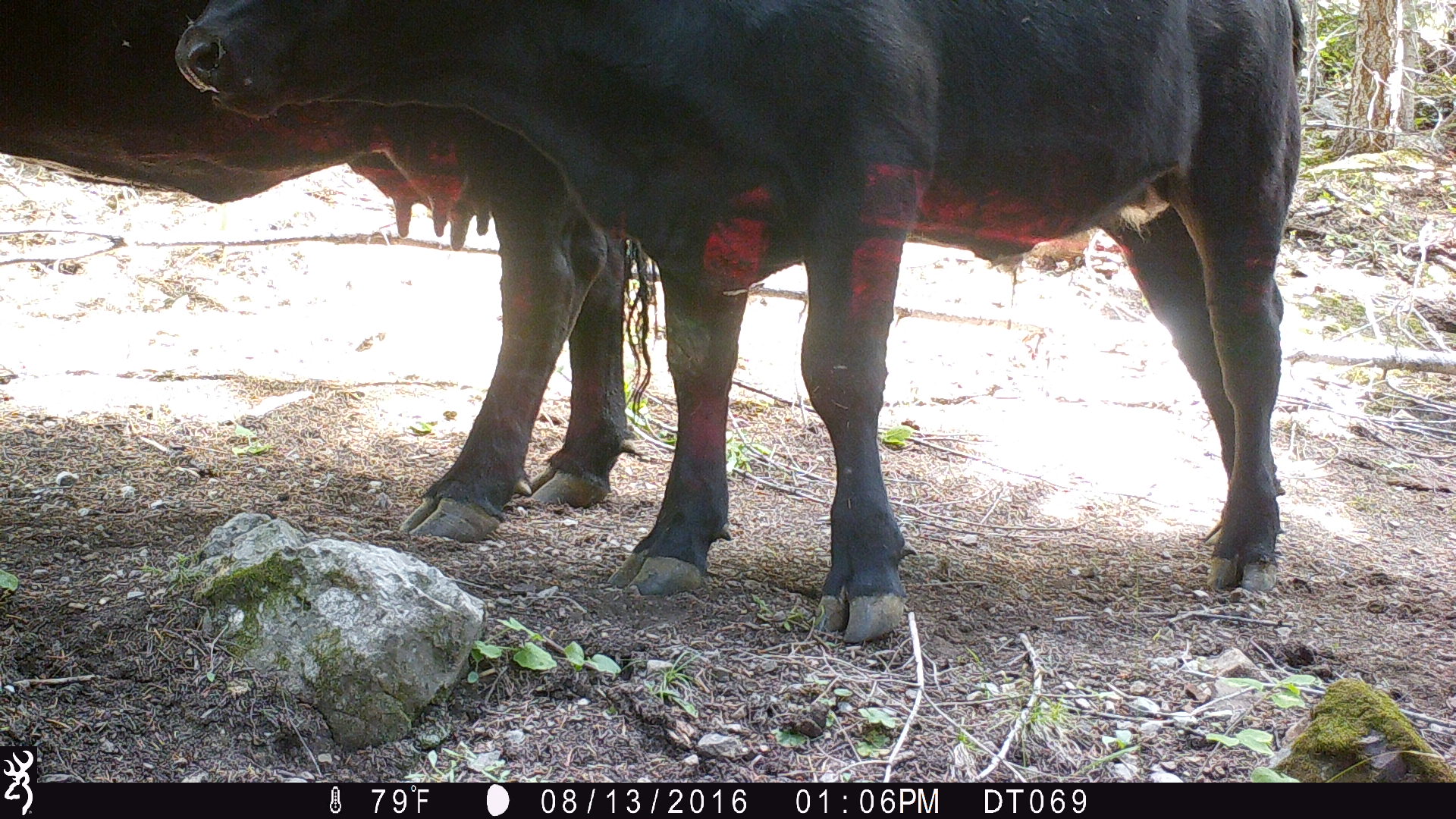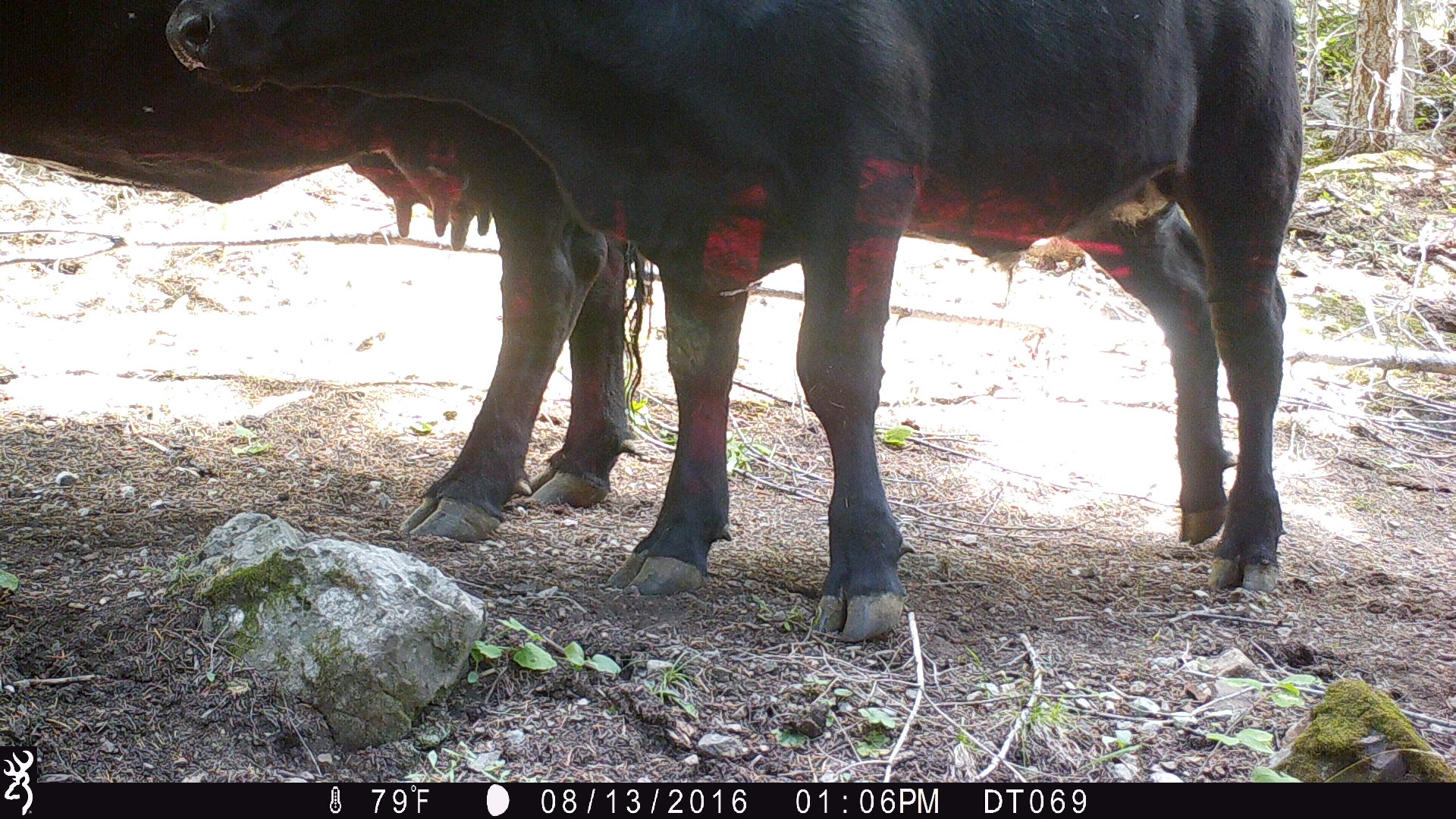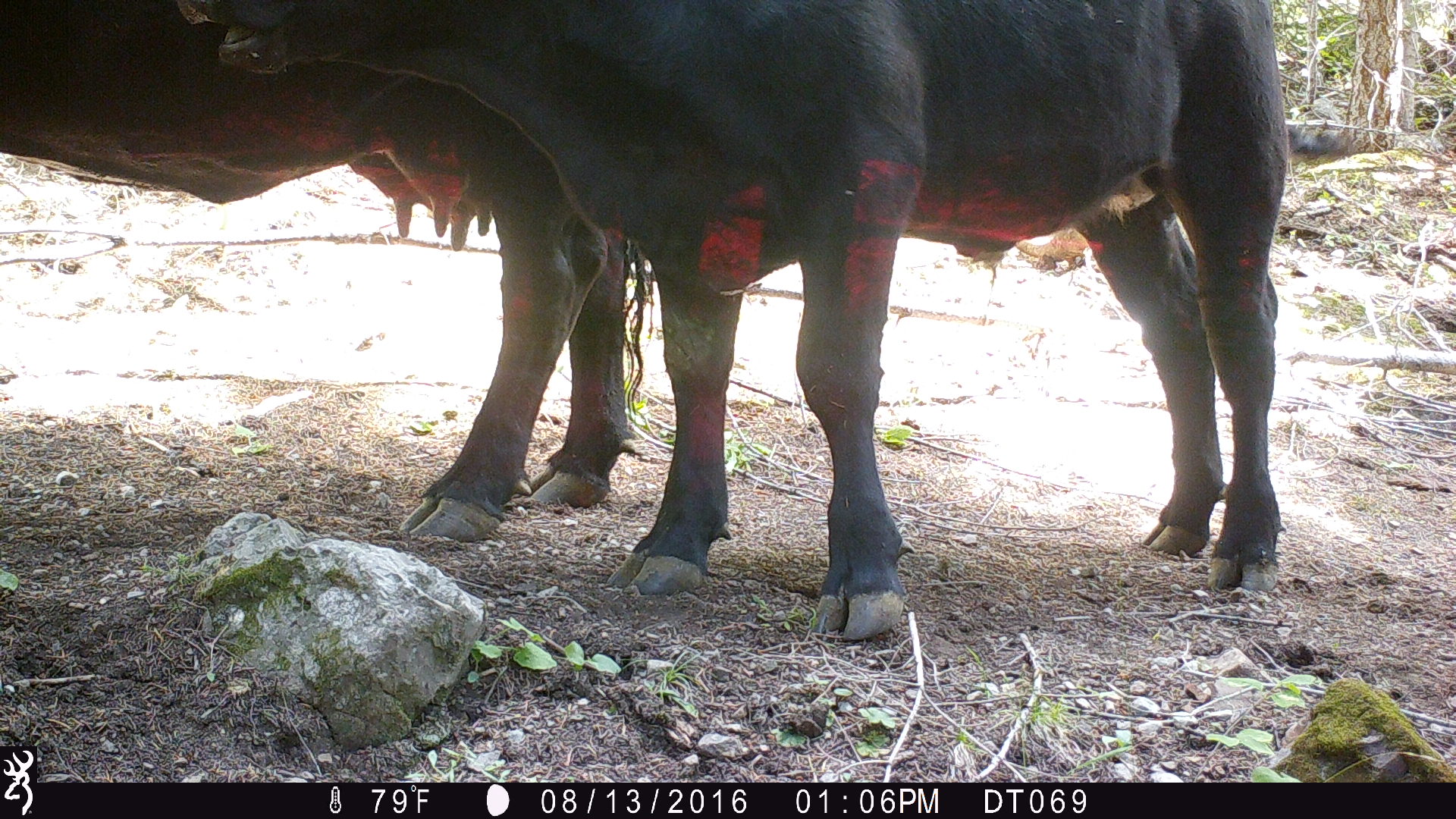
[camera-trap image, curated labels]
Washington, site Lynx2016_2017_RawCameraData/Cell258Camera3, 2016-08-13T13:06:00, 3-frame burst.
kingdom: Animalia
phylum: Chordata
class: Mammalia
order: Artiodactyla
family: Bovidae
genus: Bos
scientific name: Bos taurus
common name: domestic cattle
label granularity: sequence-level